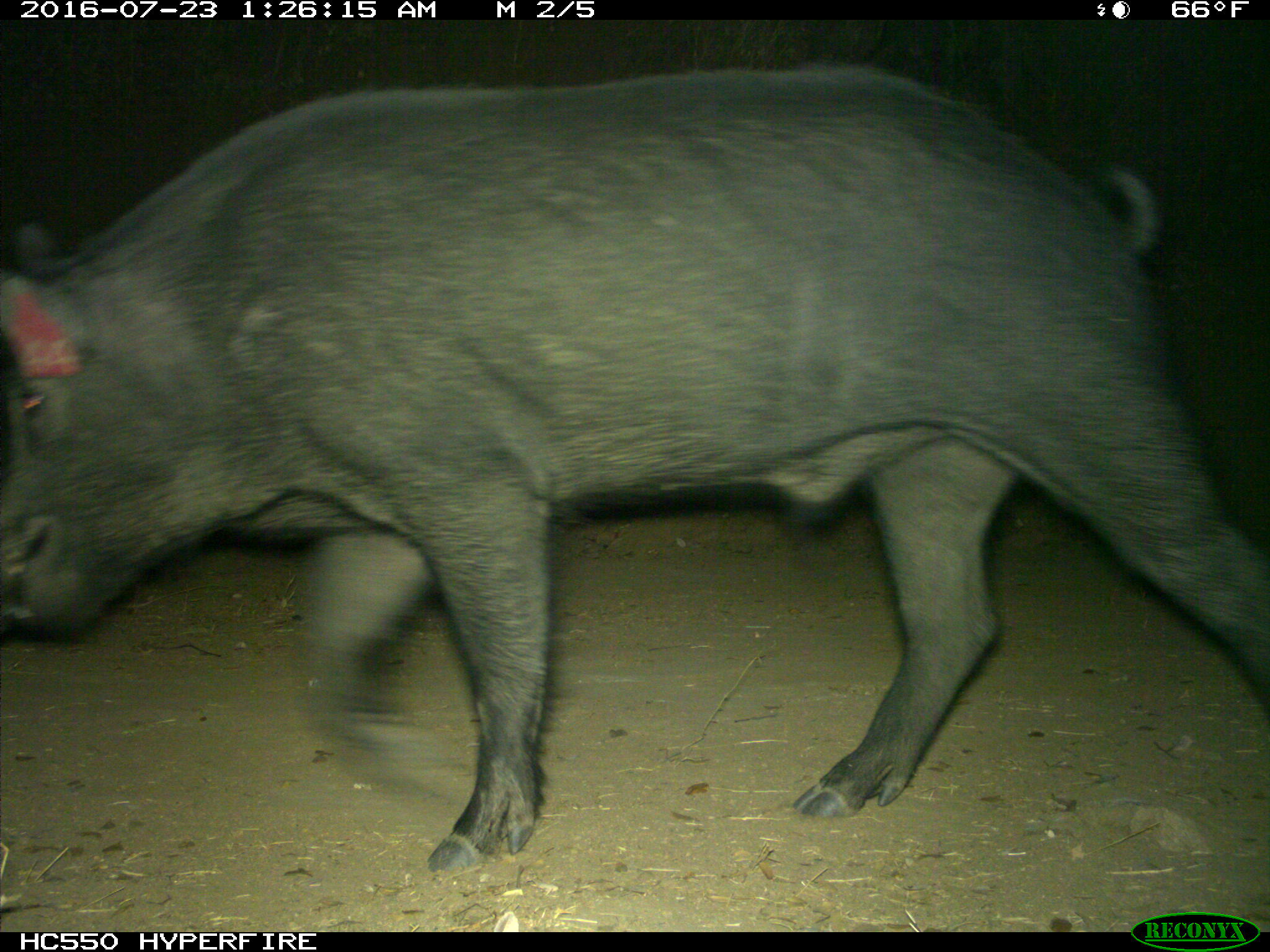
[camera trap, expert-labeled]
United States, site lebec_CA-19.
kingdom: Animalia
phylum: Chordata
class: Mammalia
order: Artiodactyla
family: Suidae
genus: Sus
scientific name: Sus scrofa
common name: wild boar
Sus scrofa (wild boar).